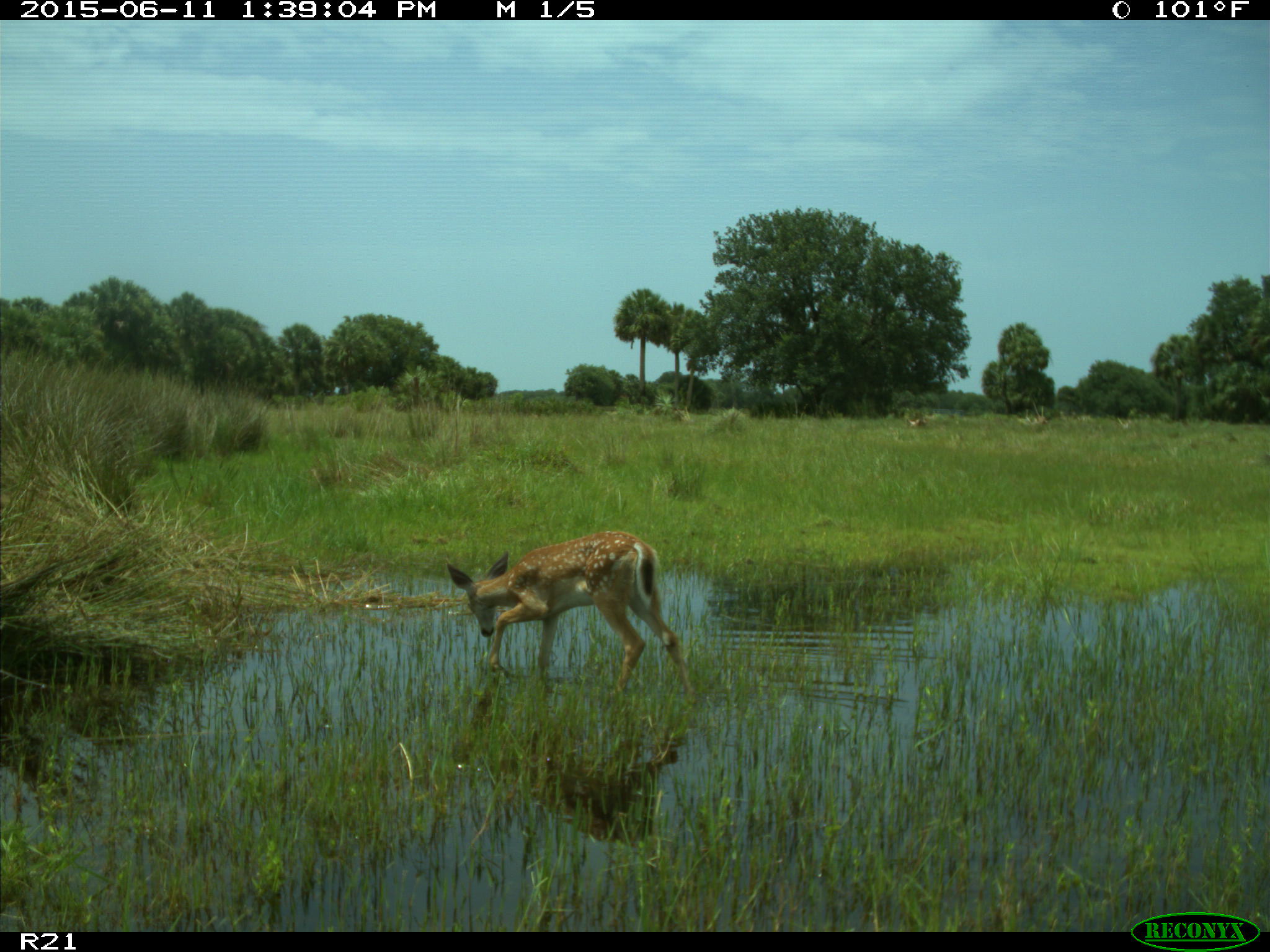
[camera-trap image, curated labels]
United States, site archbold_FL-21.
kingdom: Animalia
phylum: Chordata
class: Mammalia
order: Artiodactyla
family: Cervidae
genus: Odocoileus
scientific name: Odocoileus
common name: deer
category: unidentified deer